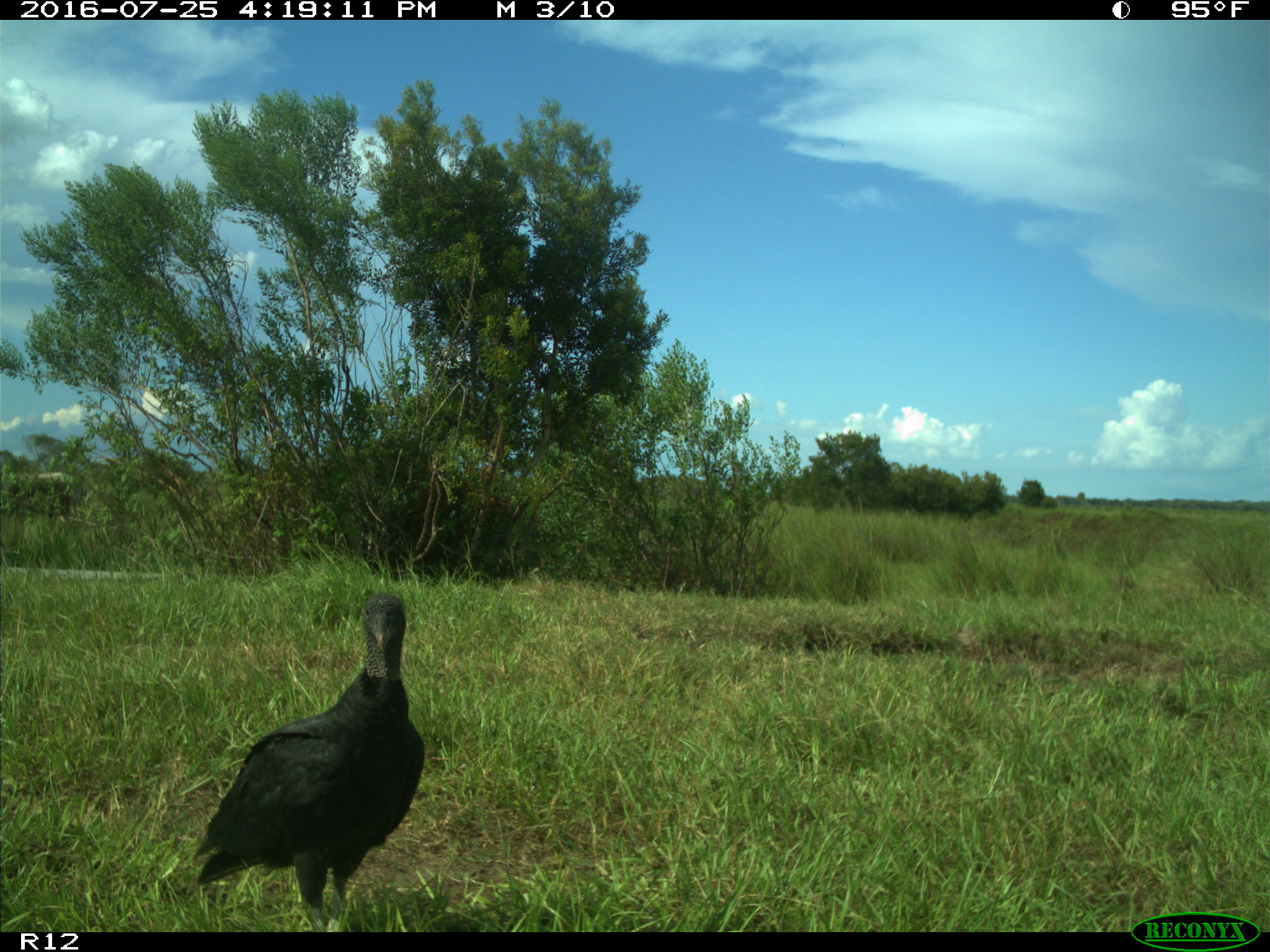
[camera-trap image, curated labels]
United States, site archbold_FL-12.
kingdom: Animalia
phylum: Chordata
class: Aves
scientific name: Aves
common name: birds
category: unidentified bird